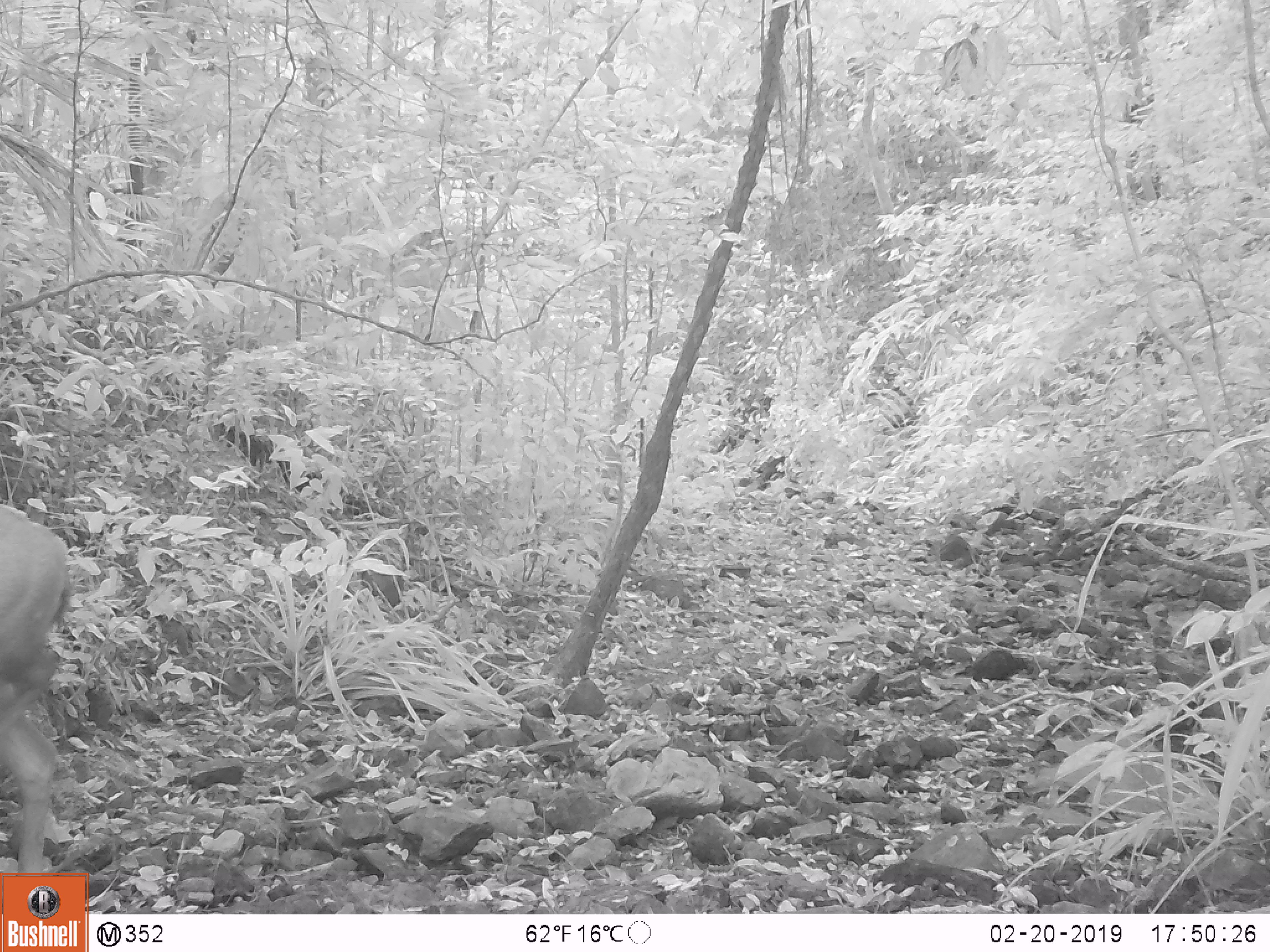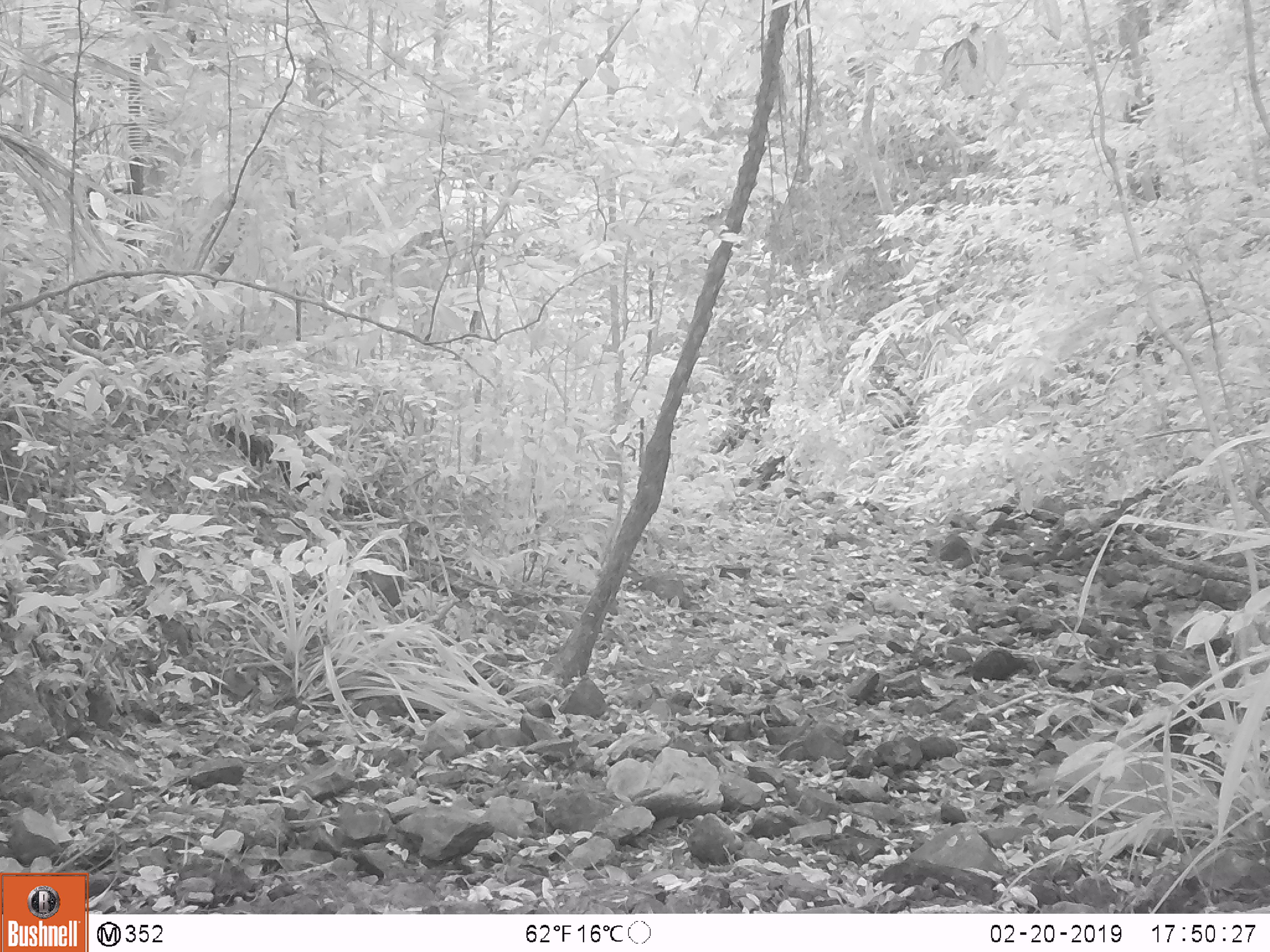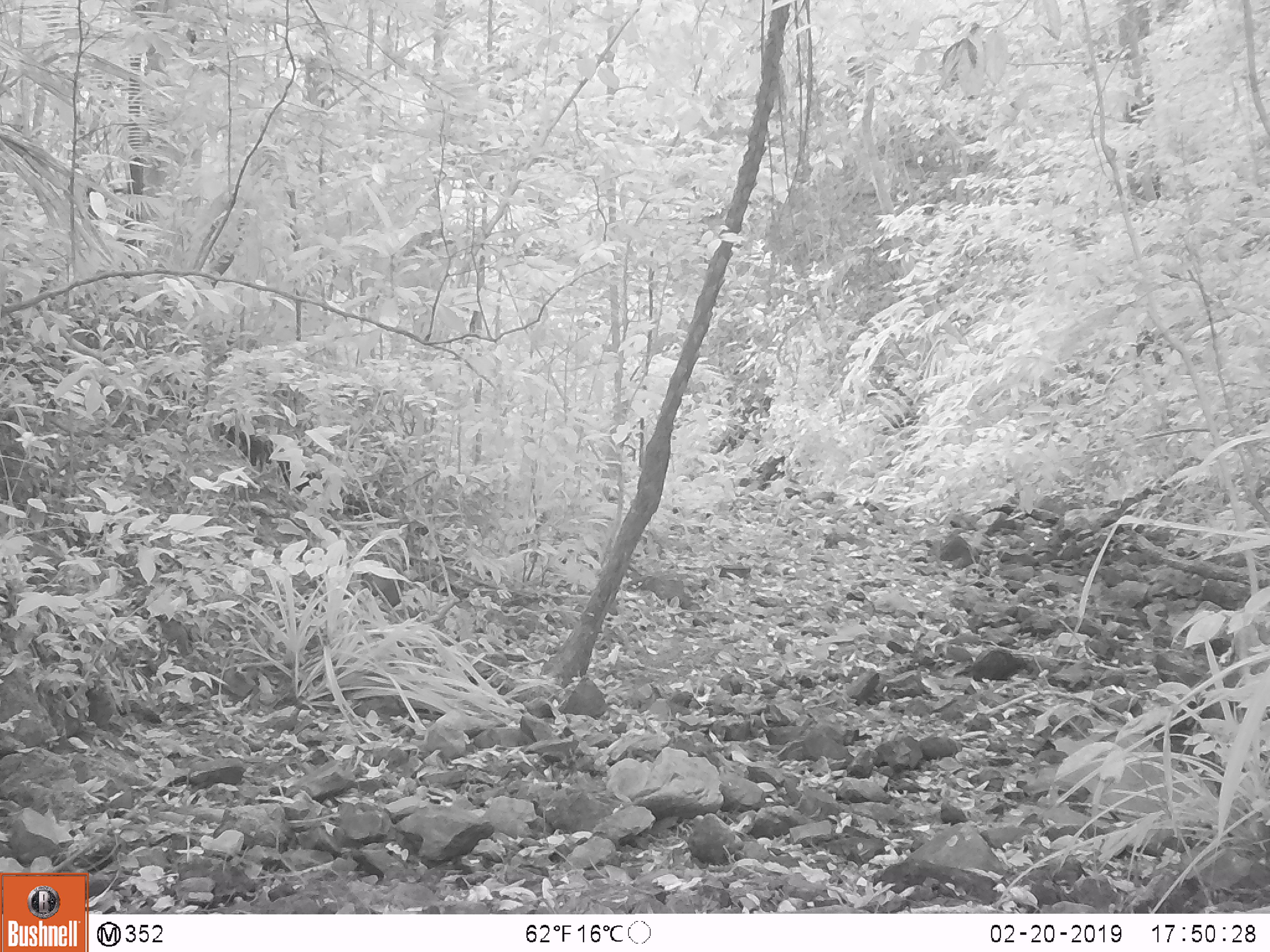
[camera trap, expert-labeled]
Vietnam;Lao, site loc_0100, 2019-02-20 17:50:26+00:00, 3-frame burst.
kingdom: Animalia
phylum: Chordata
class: Mammalia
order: Artiodactyla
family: Cervidae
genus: Rusa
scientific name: Rusa unicolor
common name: sambar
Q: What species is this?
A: Sambar (Rusa unicolor).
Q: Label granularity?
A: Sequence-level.